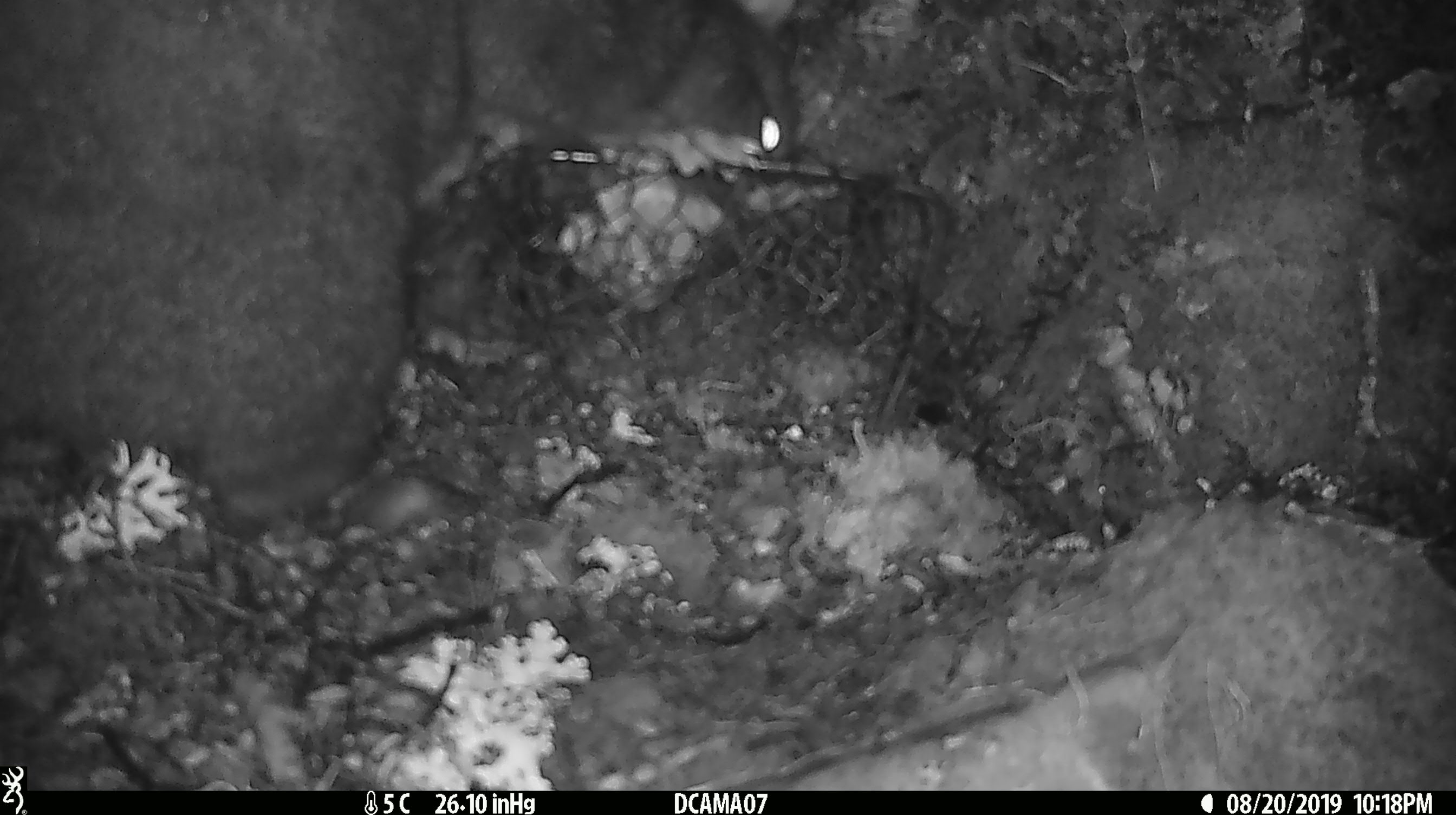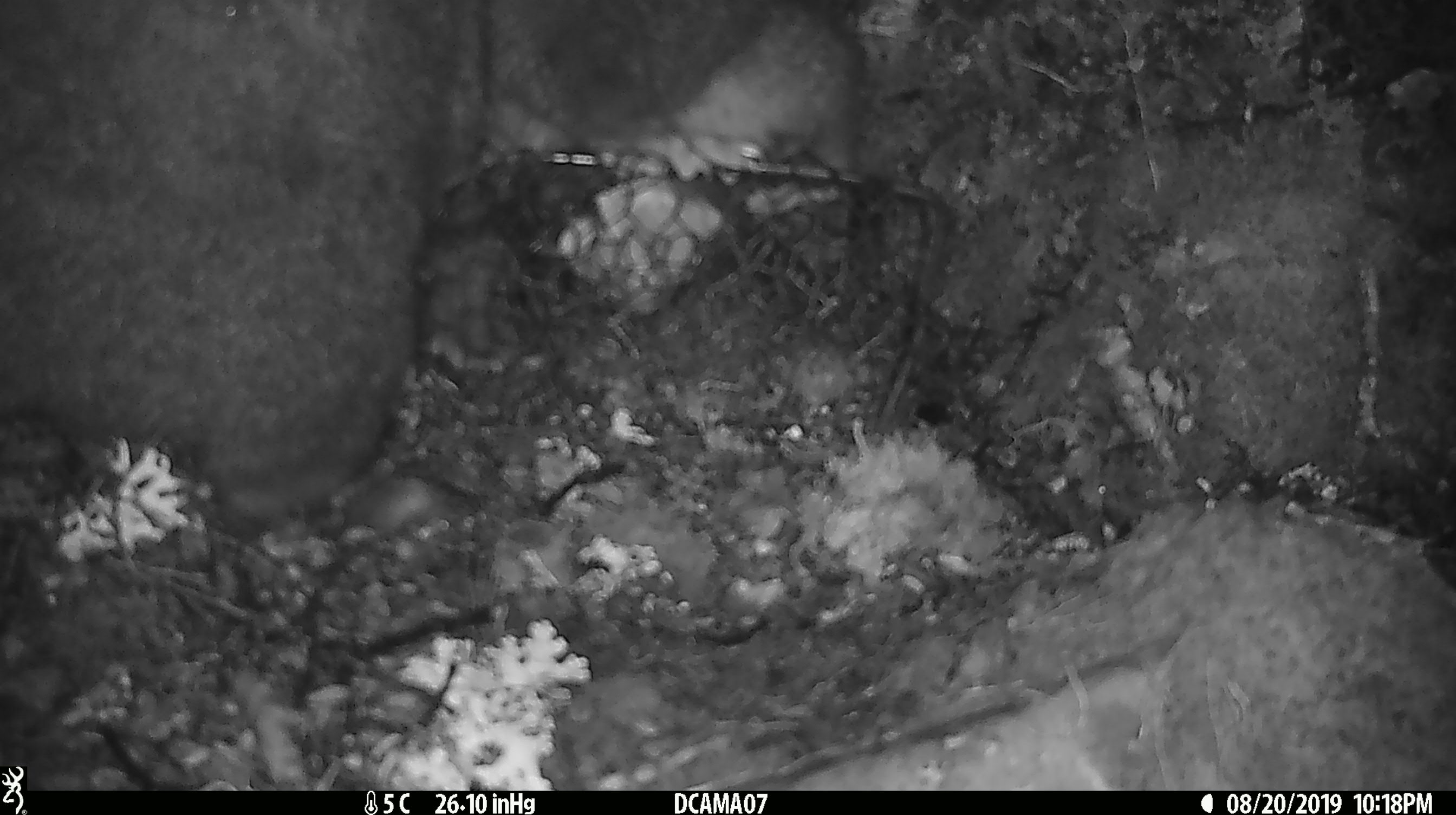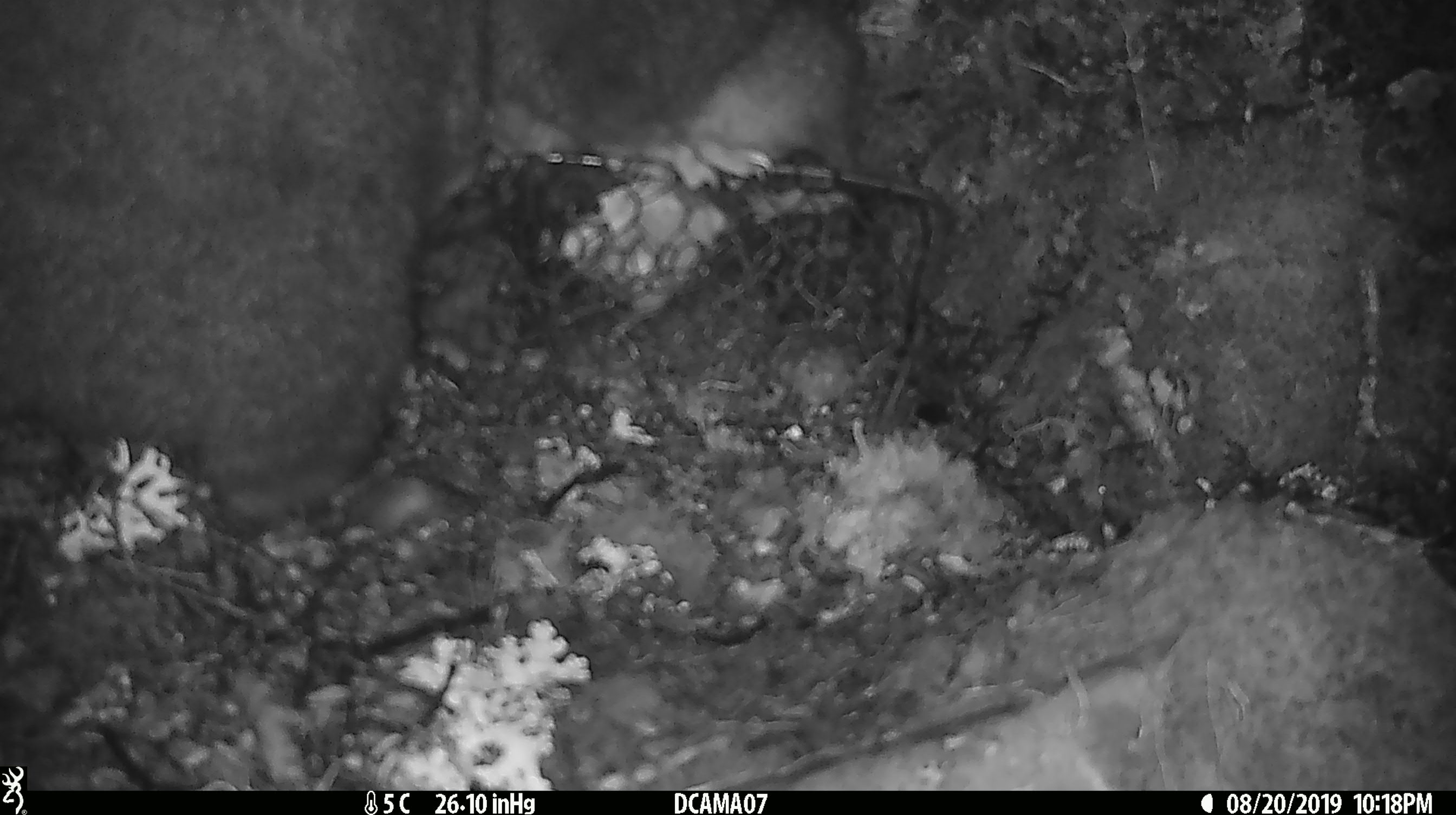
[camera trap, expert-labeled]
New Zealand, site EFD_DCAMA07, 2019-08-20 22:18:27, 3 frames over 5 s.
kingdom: Animalia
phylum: Chordata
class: Mammalia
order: Diprotodontia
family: Phalangeridae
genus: Trichosurus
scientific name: Trichosurus vulpecula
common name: common brushtail possum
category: possum